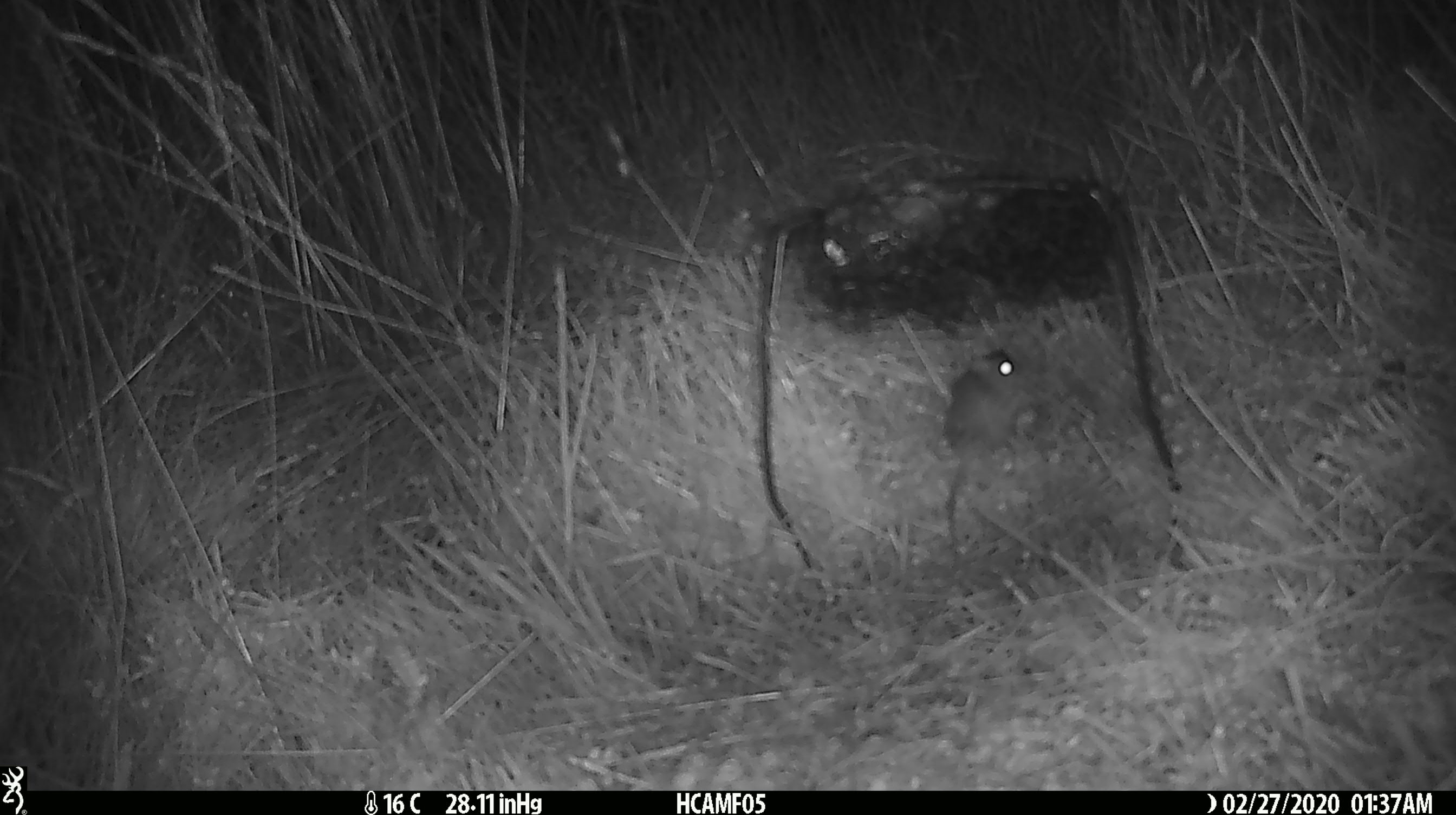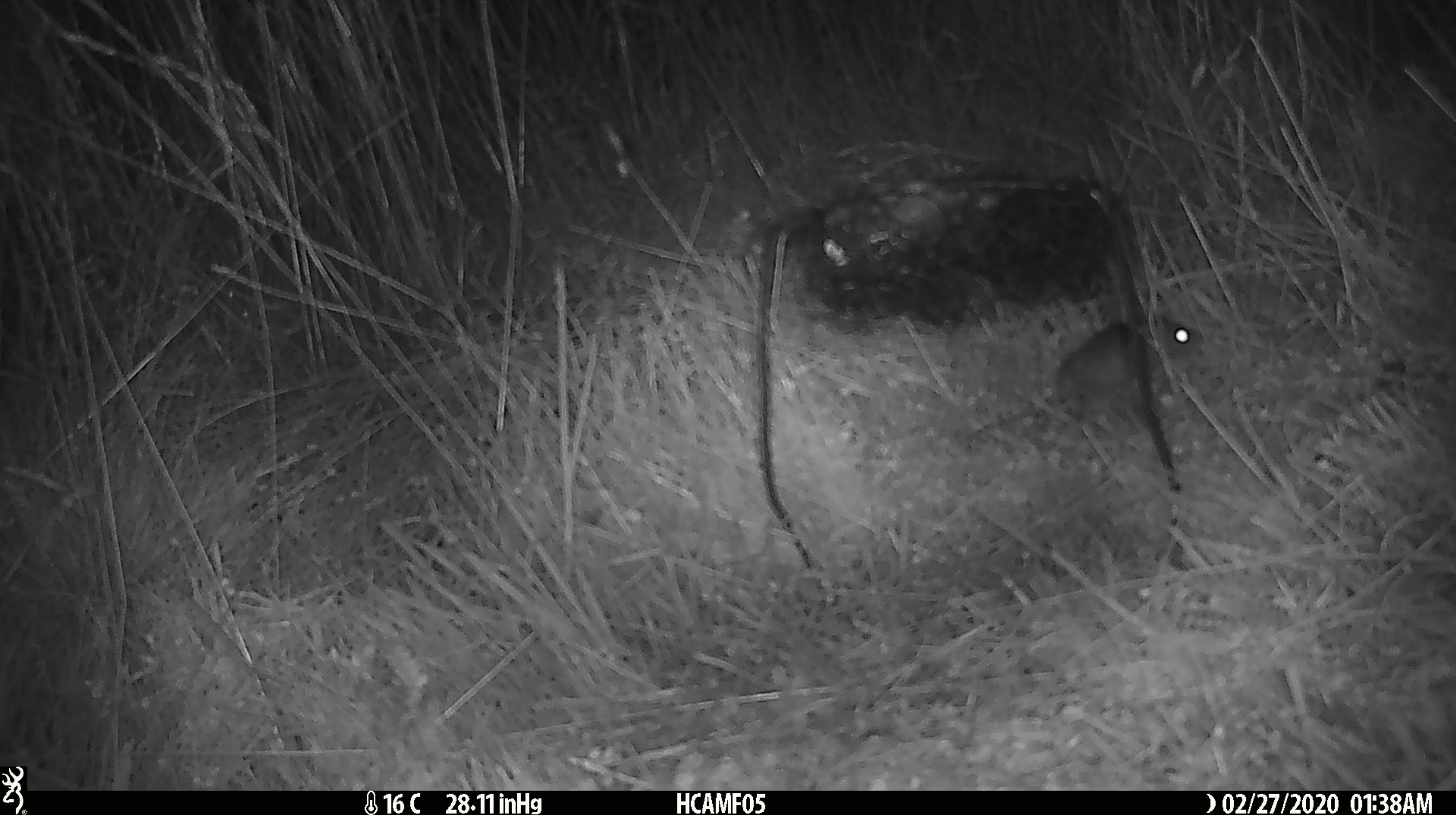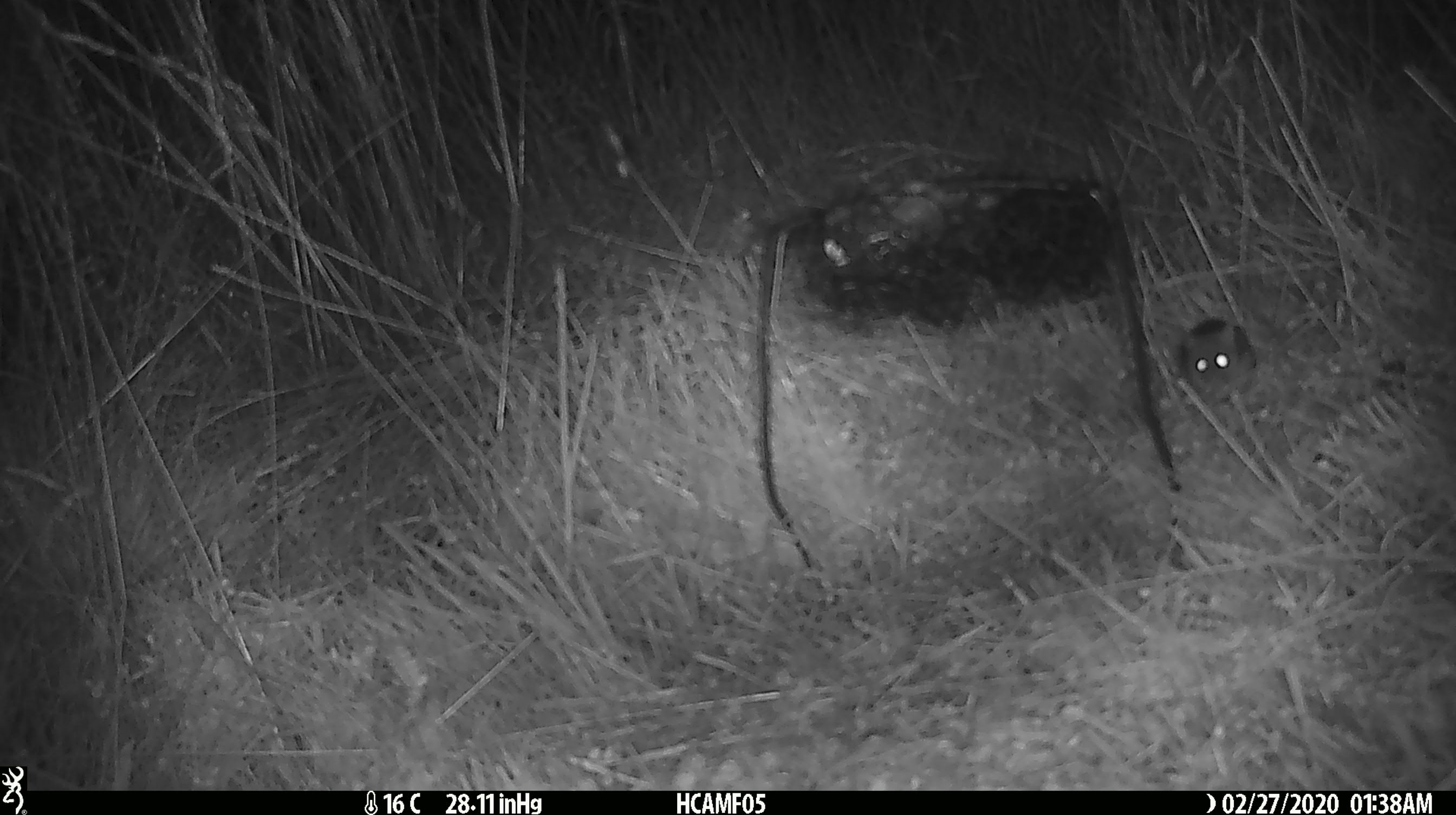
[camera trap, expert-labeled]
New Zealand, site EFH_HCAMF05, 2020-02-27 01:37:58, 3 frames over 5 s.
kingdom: Animalia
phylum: Chordata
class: Mammalia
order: Rodentia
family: Muridae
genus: Mus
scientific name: Mus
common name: mouse